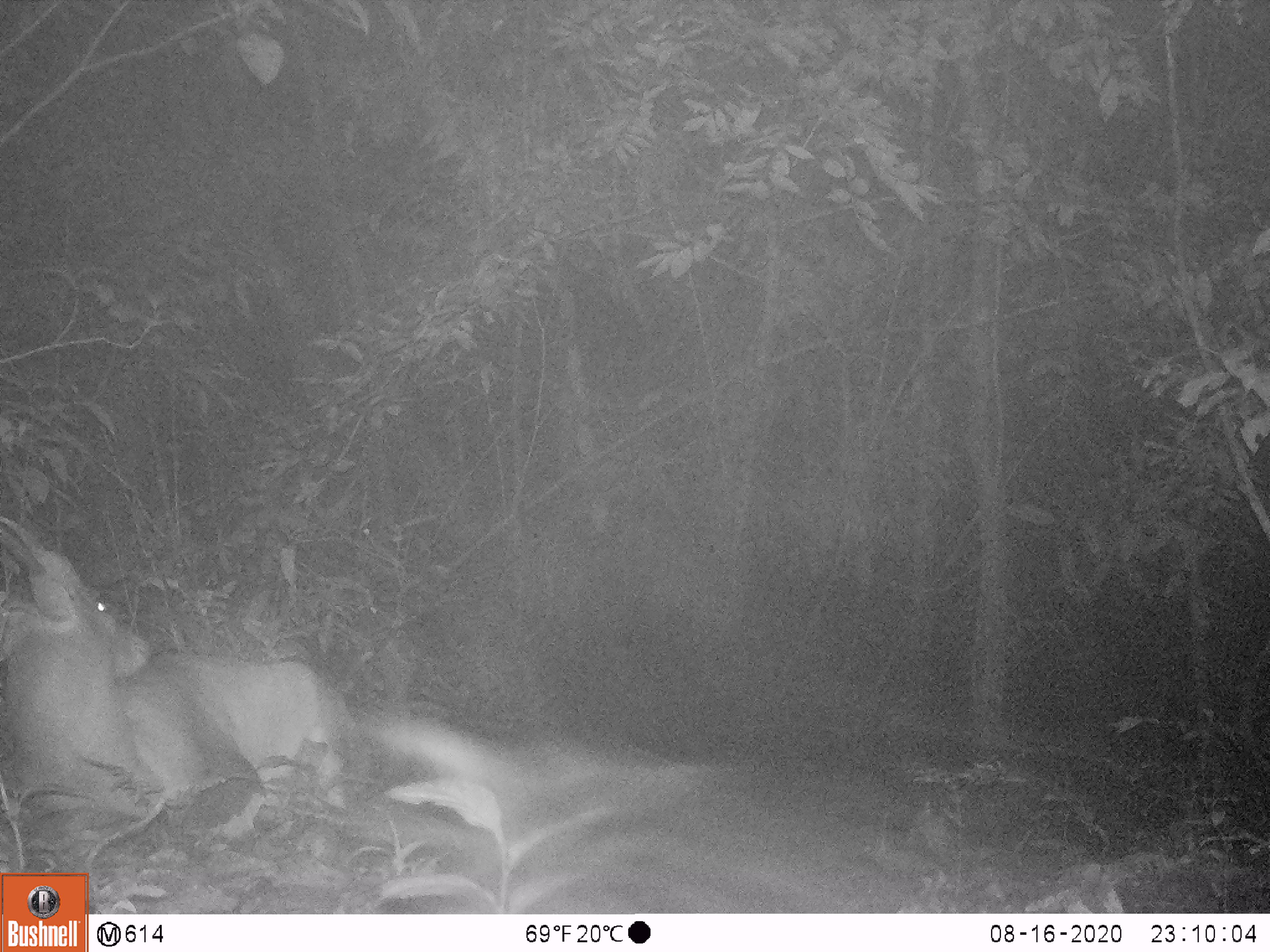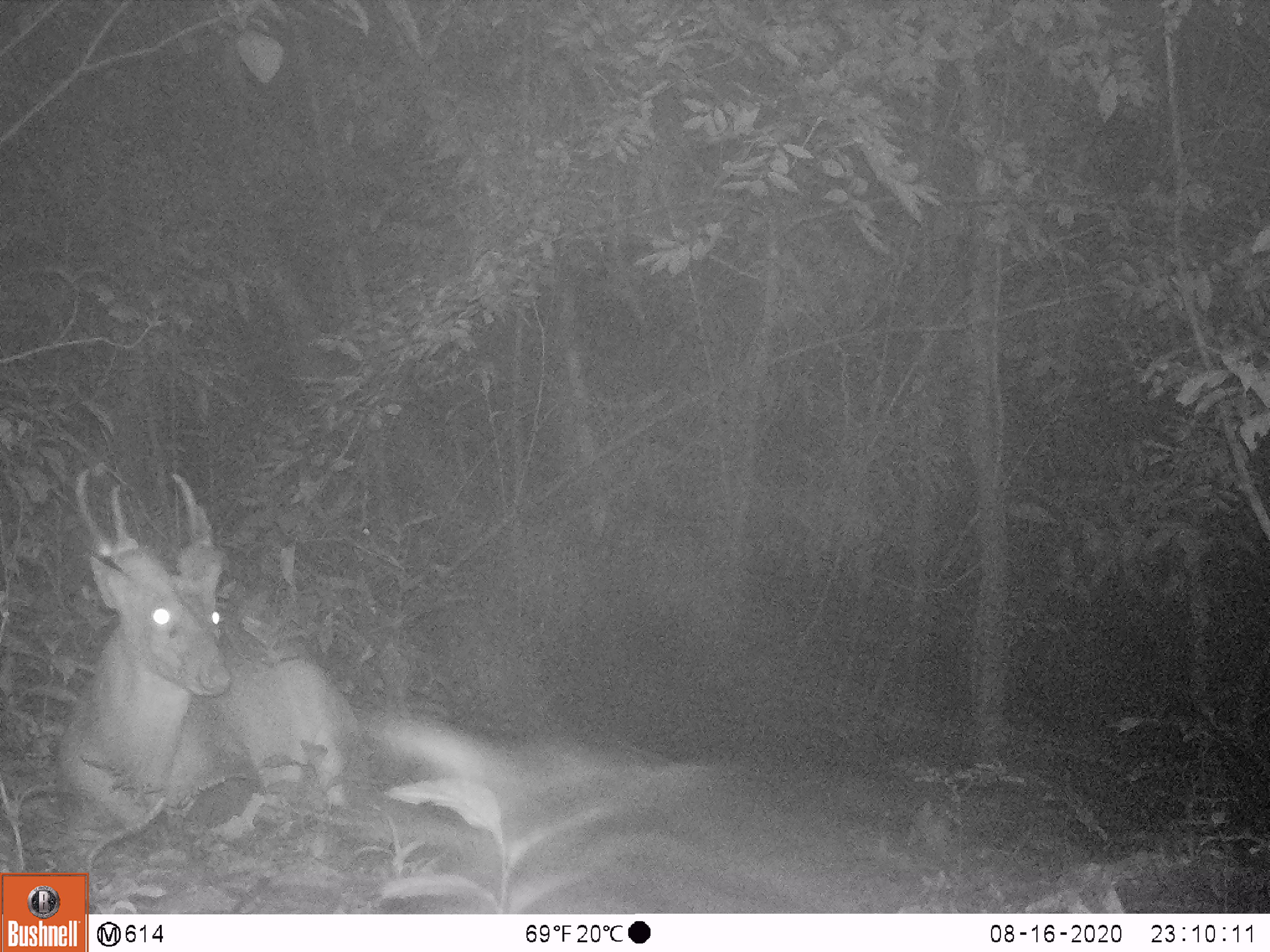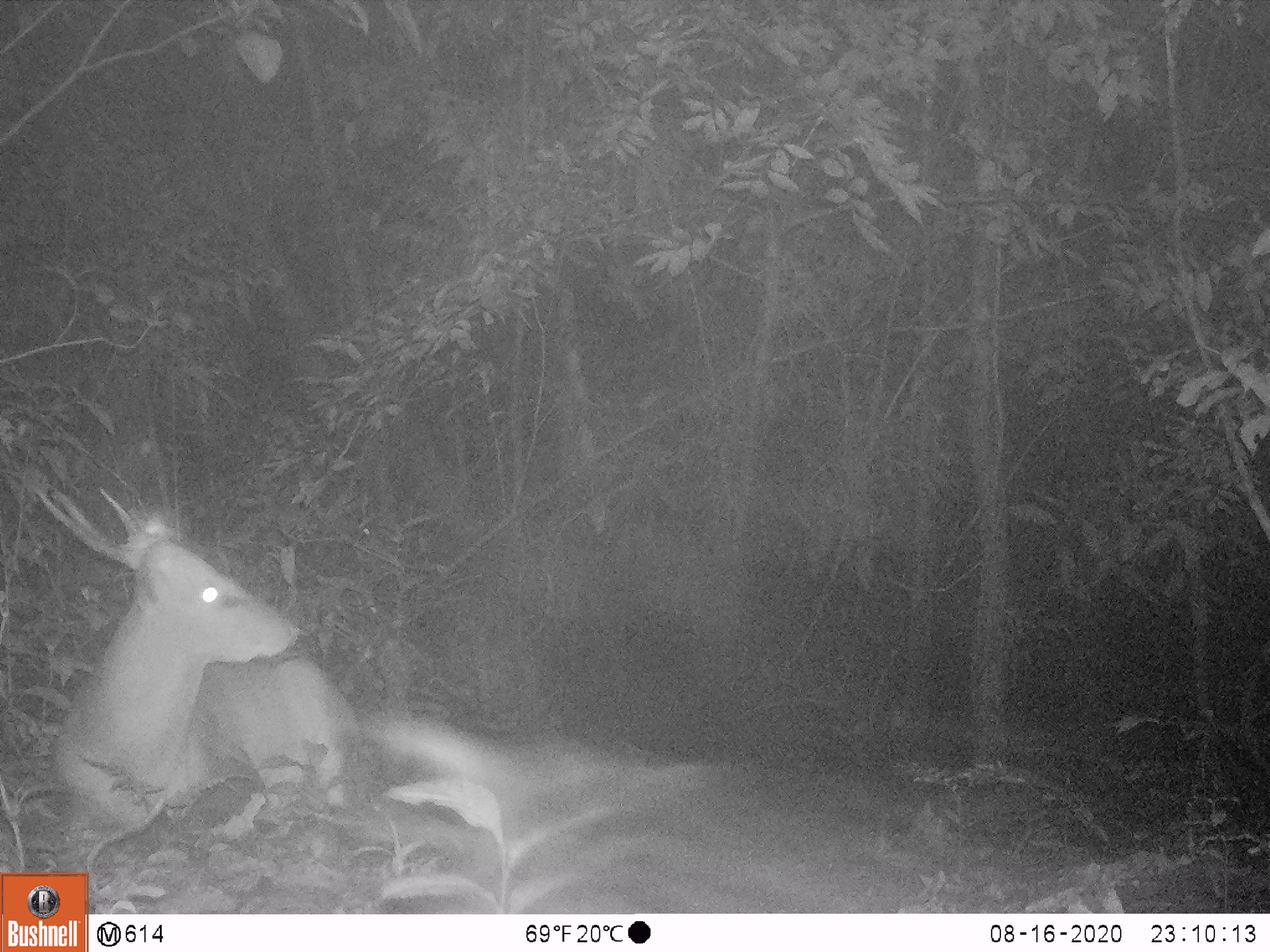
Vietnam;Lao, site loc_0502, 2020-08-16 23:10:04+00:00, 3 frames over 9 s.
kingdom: Animalia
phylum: Chordata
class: Mammalia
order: Artiodactyla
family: Cervidae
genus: Muntiacus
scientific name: Muntiacus vuquangensis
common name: large-antlered muntjac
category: large antlered muntjac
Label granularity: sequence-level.